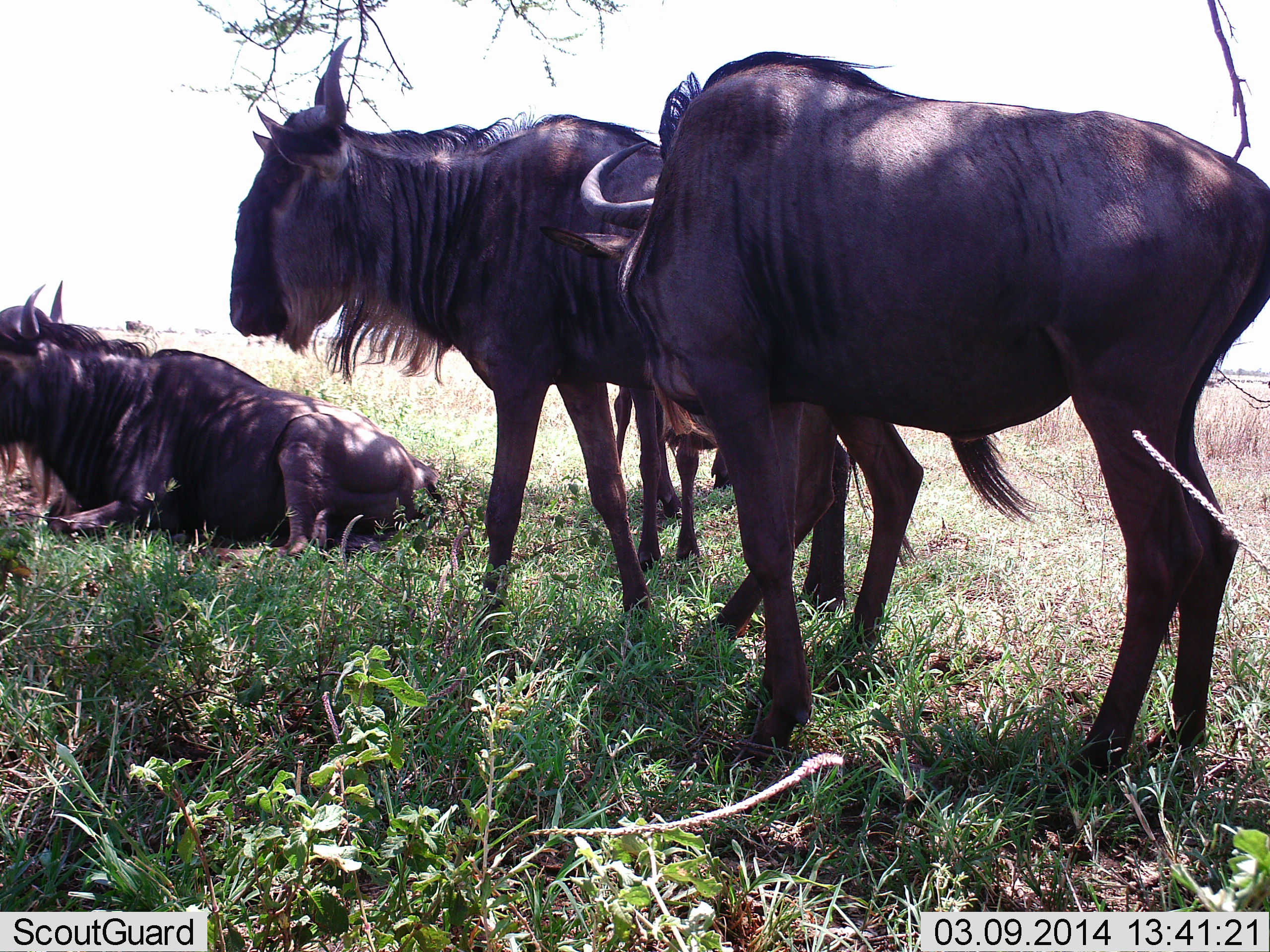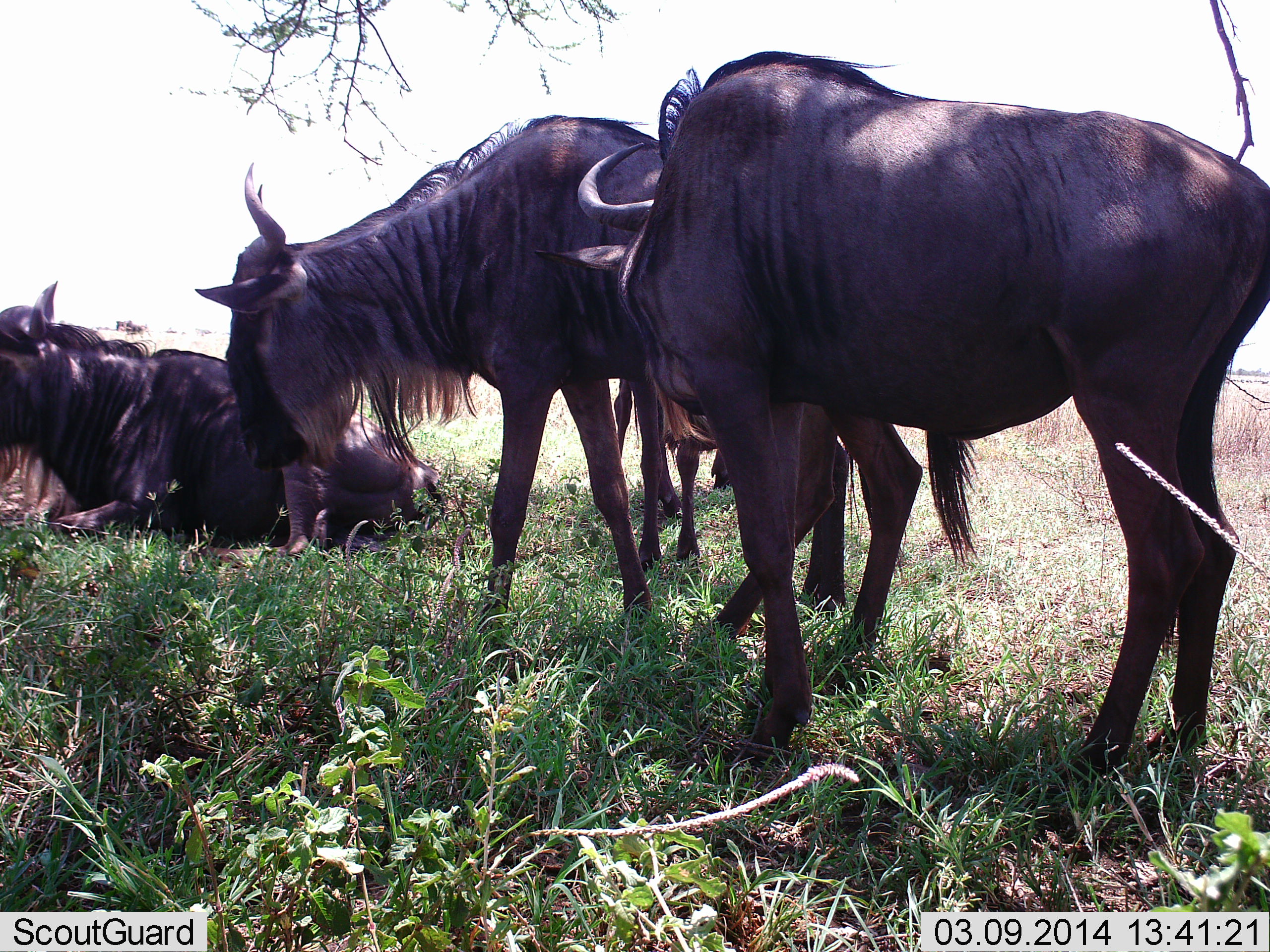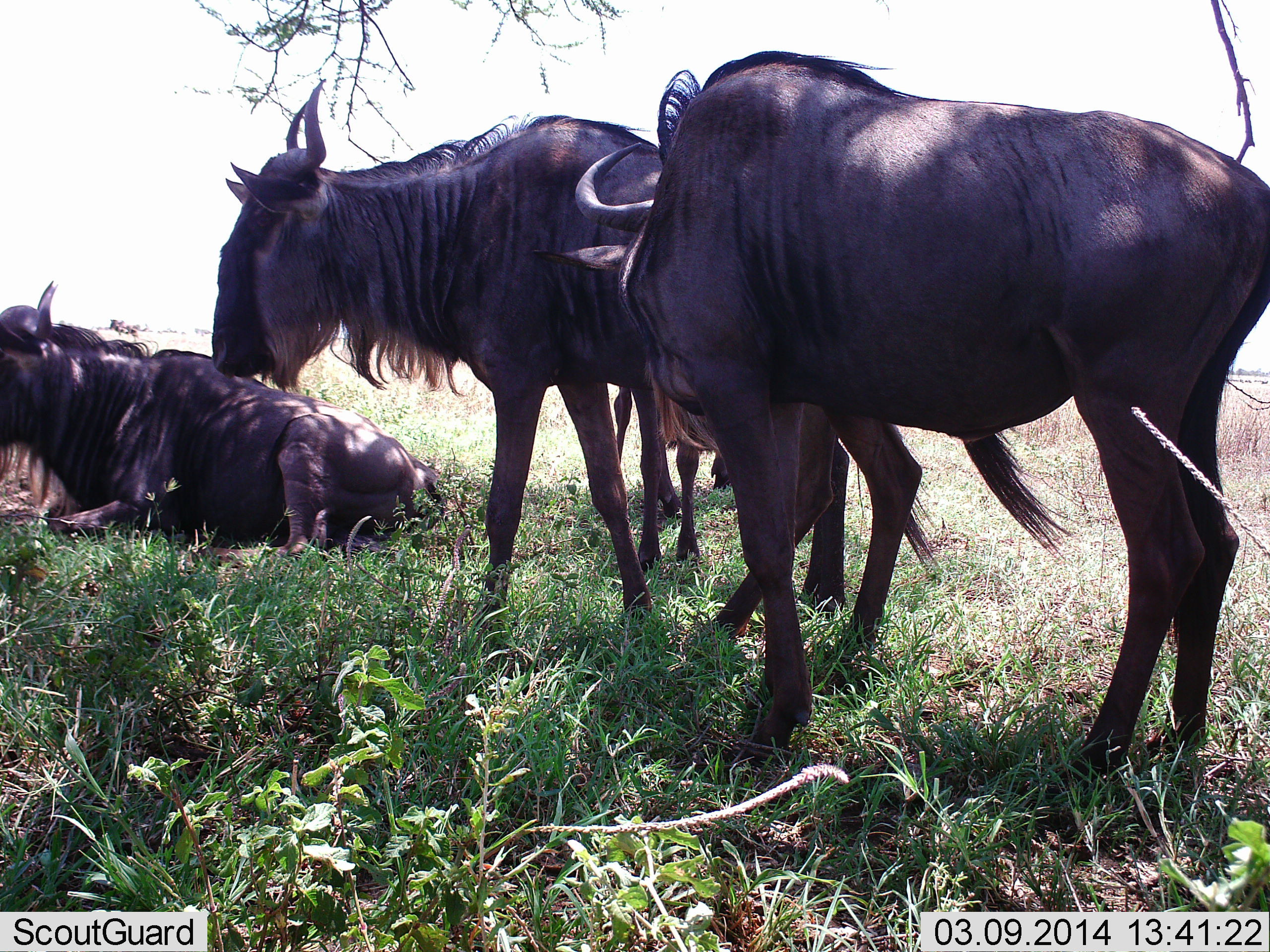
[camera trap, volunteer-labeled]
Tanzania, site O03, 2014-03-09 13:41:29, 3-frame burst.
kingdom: Animalia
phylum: Chordata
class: Mammalia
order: Artiodactyla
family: Bovidae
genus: Connochaetes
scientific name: Connochaetes taurinus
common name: blue wildebeest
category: wildebeest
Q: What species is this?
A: Wildebeest (blue wildebeest) (Connochaetes taurinus).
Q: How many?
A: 4.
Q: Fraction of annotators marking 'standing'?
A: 55%.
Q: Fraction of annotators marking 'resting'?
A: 91%.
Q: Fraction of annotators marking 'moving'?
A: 0%.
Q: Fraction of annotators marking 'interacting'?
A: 0%.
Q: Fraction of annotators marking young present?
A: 0%.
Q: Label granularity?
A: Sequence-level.